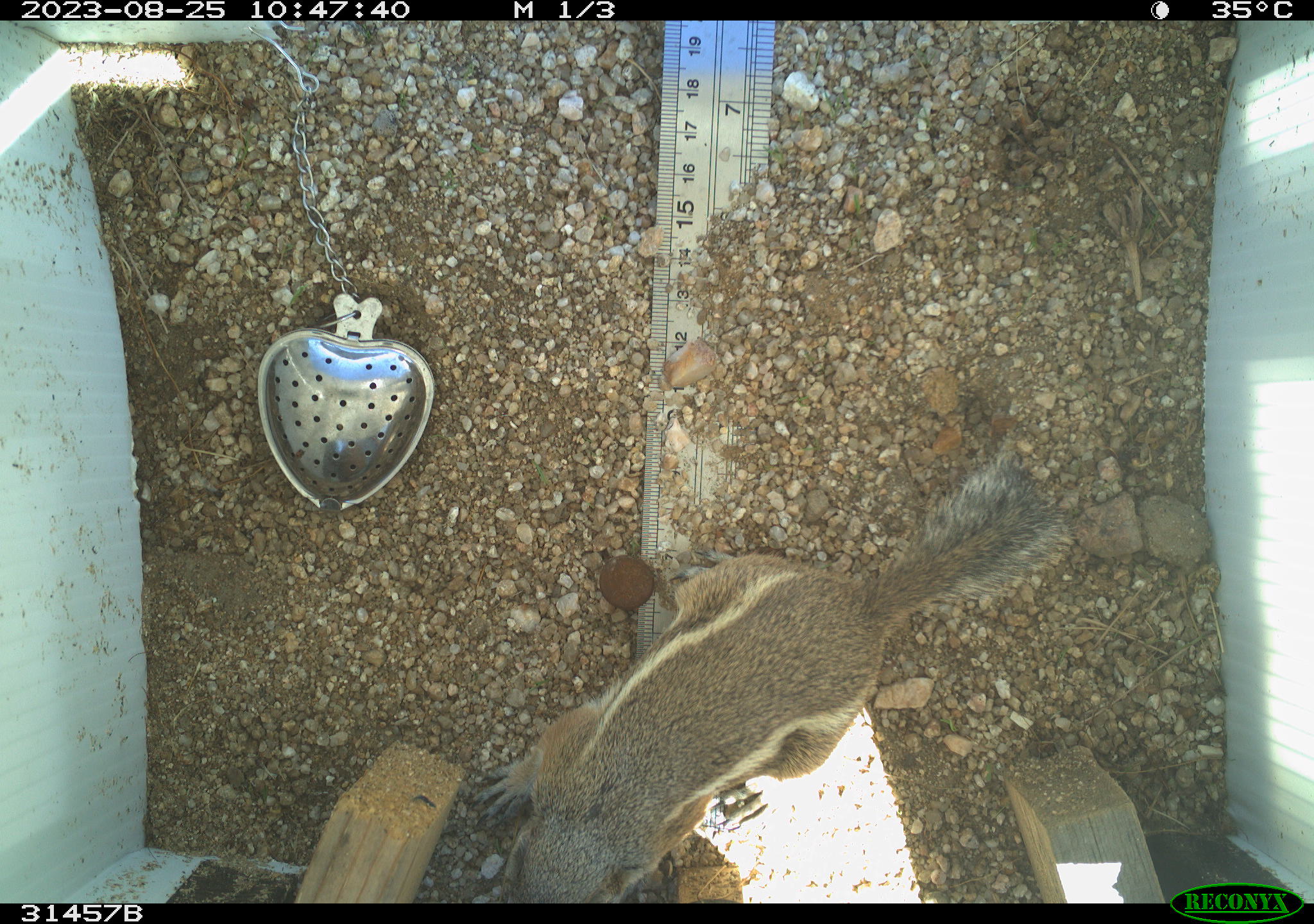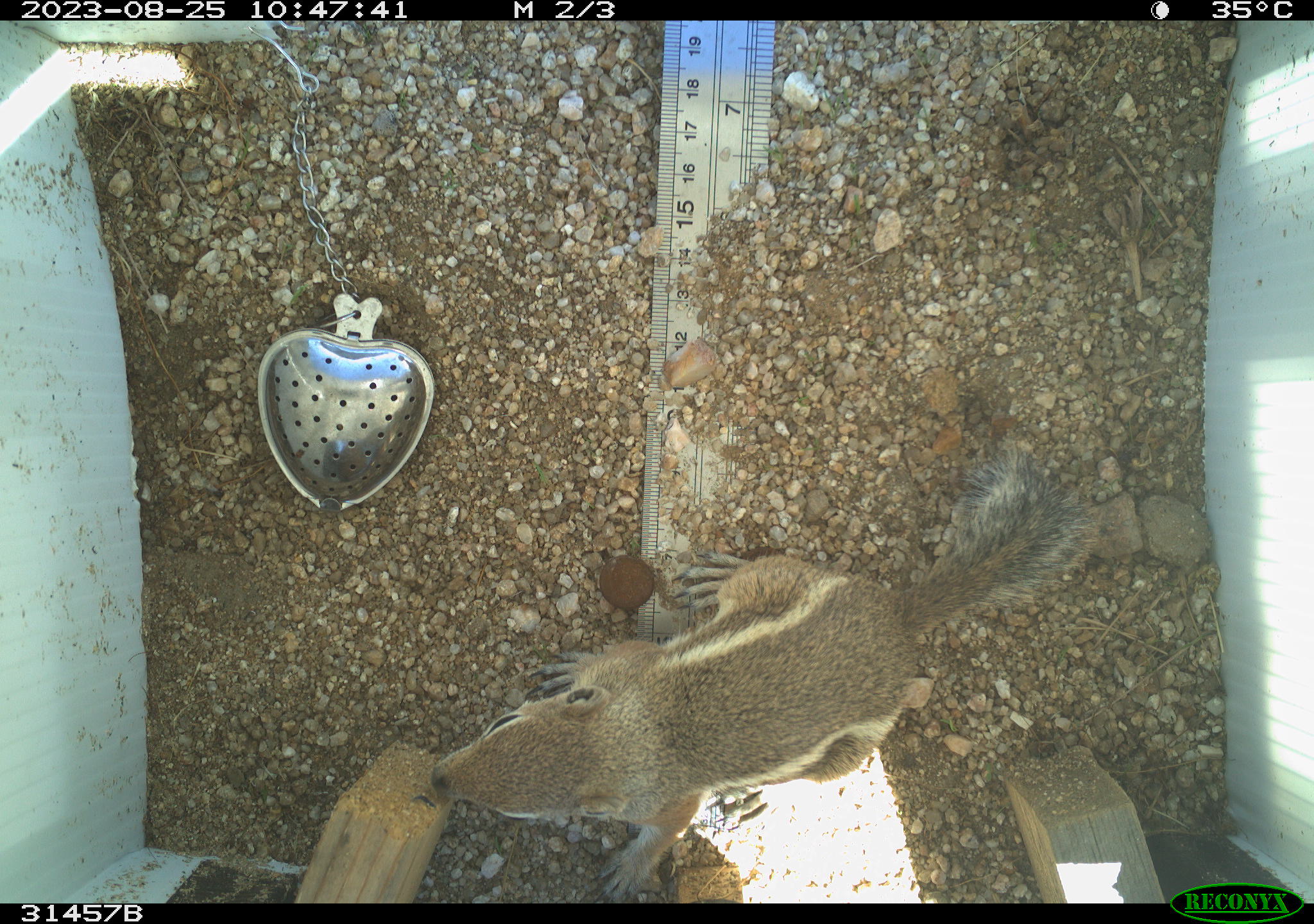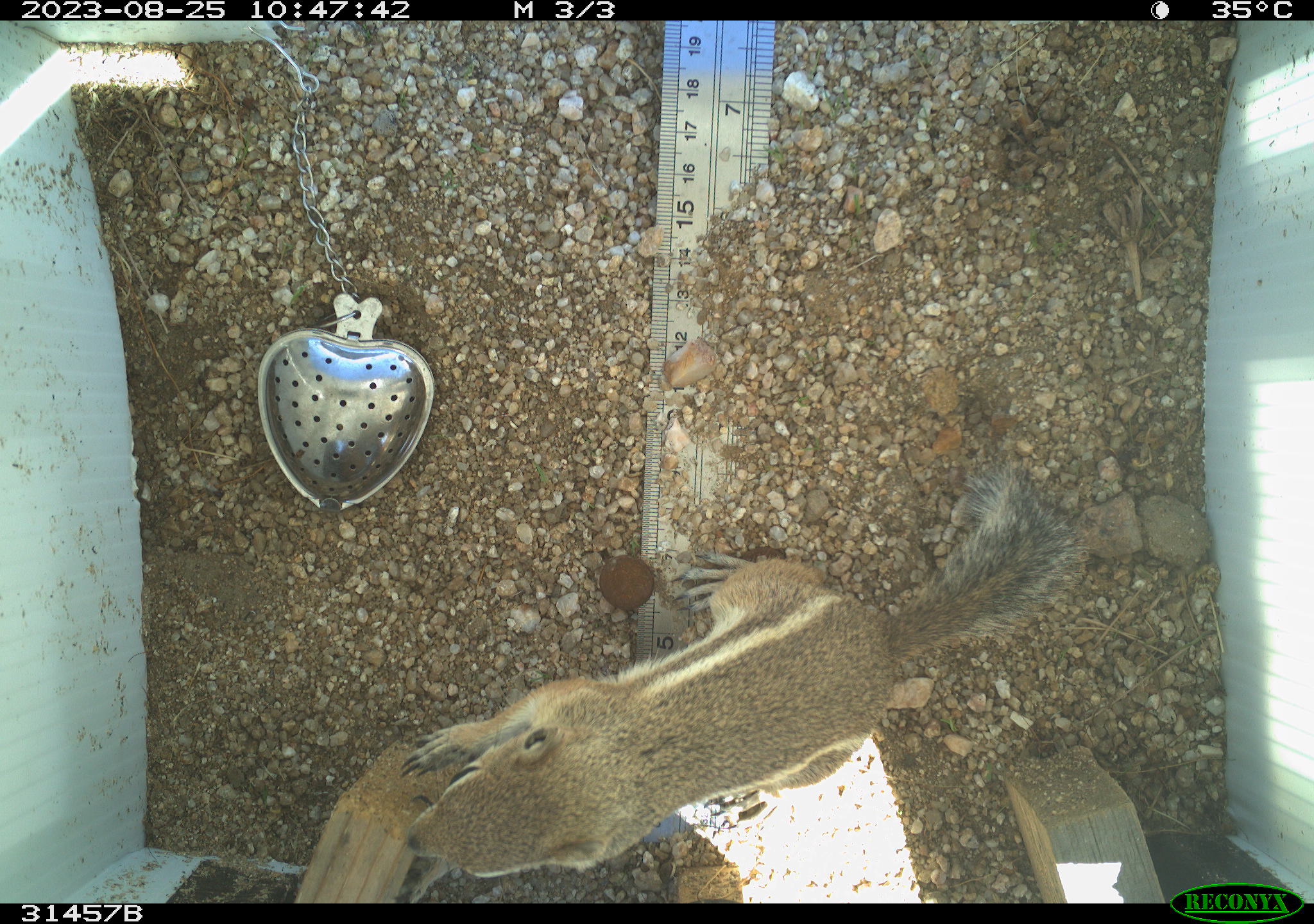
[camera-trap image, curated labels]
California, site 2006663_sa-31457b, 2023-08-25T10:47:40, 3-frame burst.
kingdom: Animalia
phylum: Chordata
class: Mammalia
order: Rodentia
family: Sciuridae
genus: Ammospermophilus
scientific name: Ammospermophilus leucurus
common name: white-tailed antelope squirrel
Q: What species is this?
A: White-tailed antelope squirrel (Ammospermophilus leucurus).